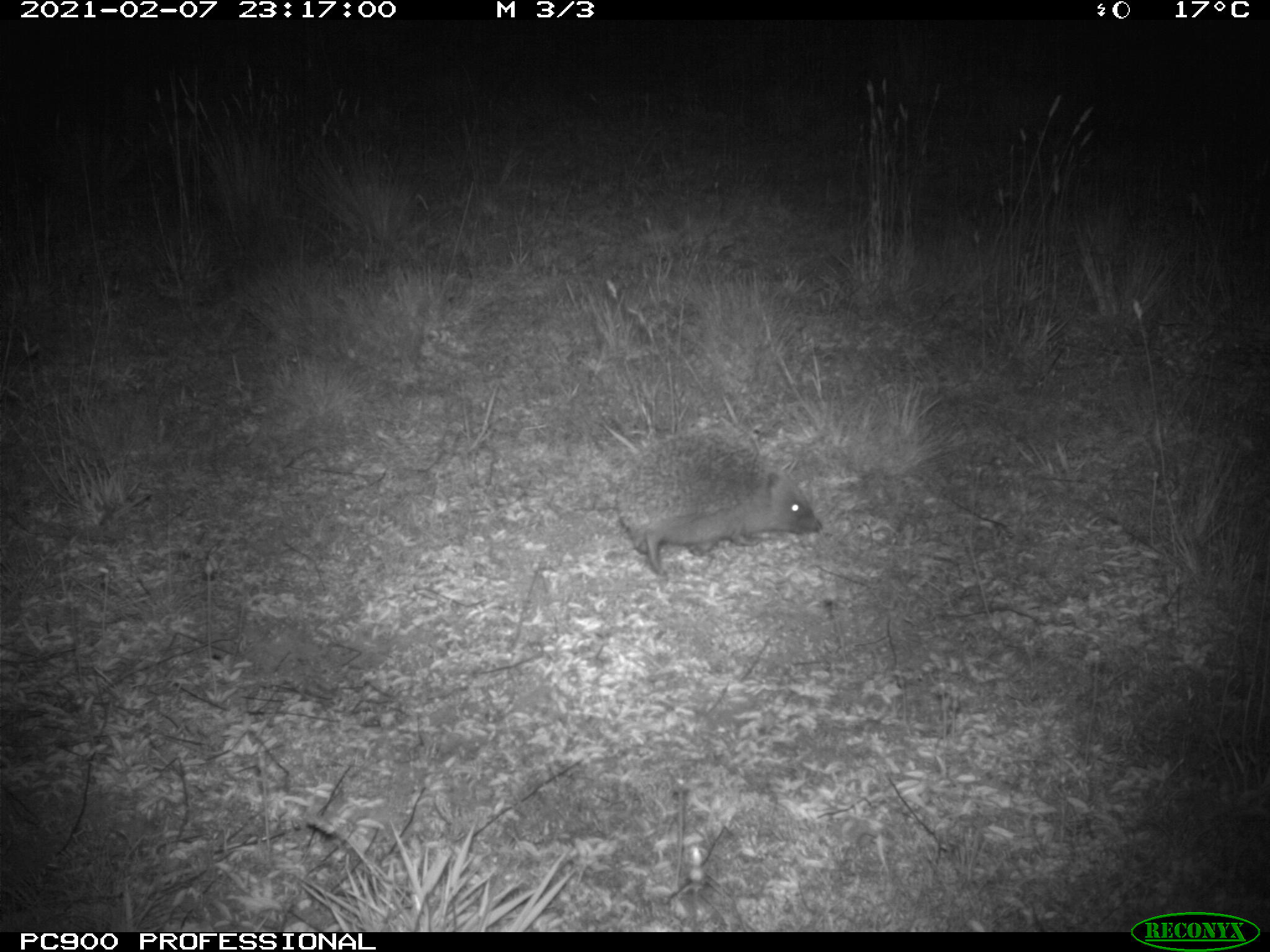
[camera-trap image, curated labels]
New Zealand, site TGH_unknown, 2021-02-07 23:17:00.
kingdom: Animalia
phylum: Chordata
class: Mammalia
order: Eulipotyphla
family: Erinaceidae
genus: Erinaceus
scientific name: Erinaceus europaeus europaeus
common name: european hedgehog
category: hedgehog